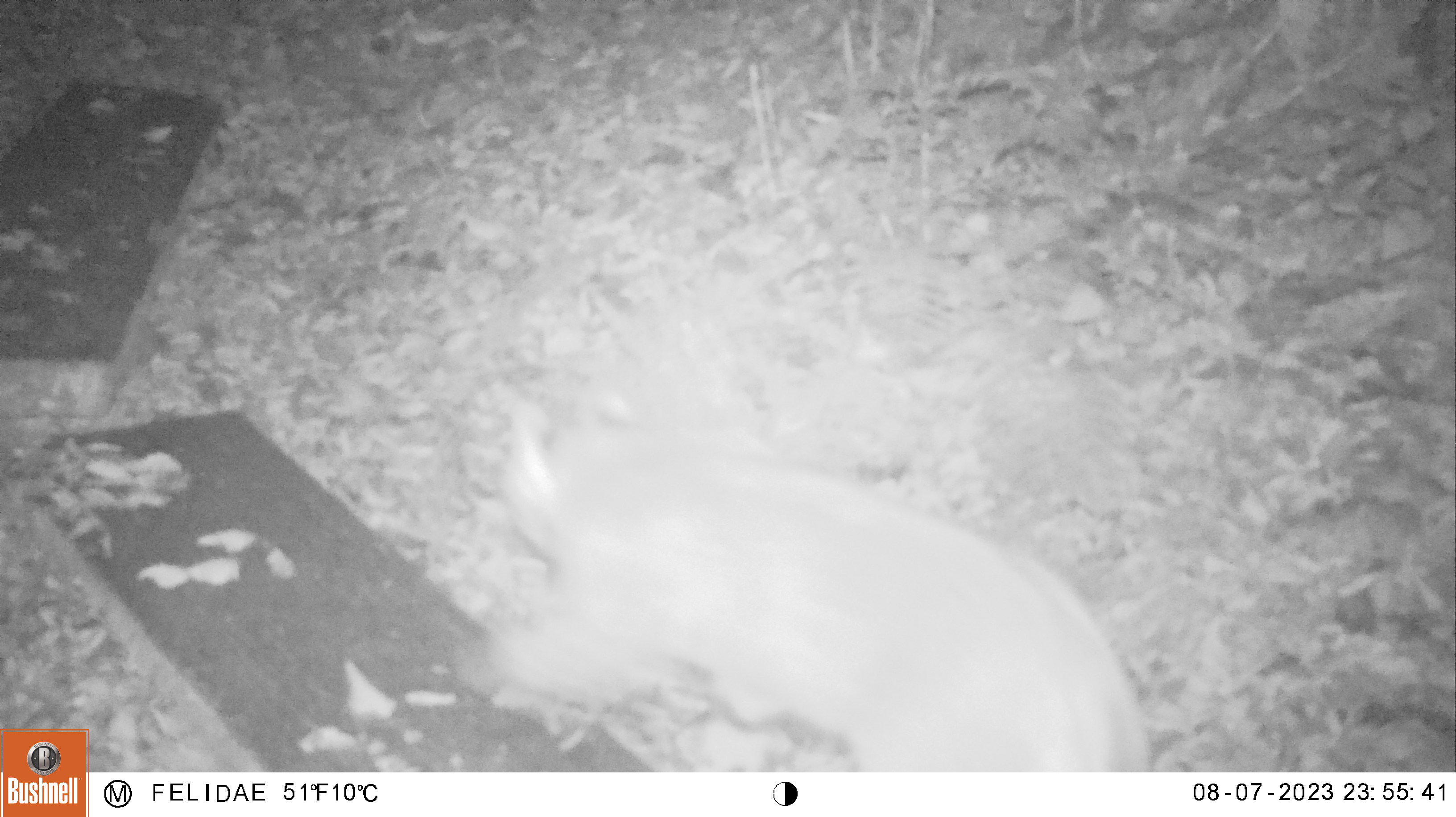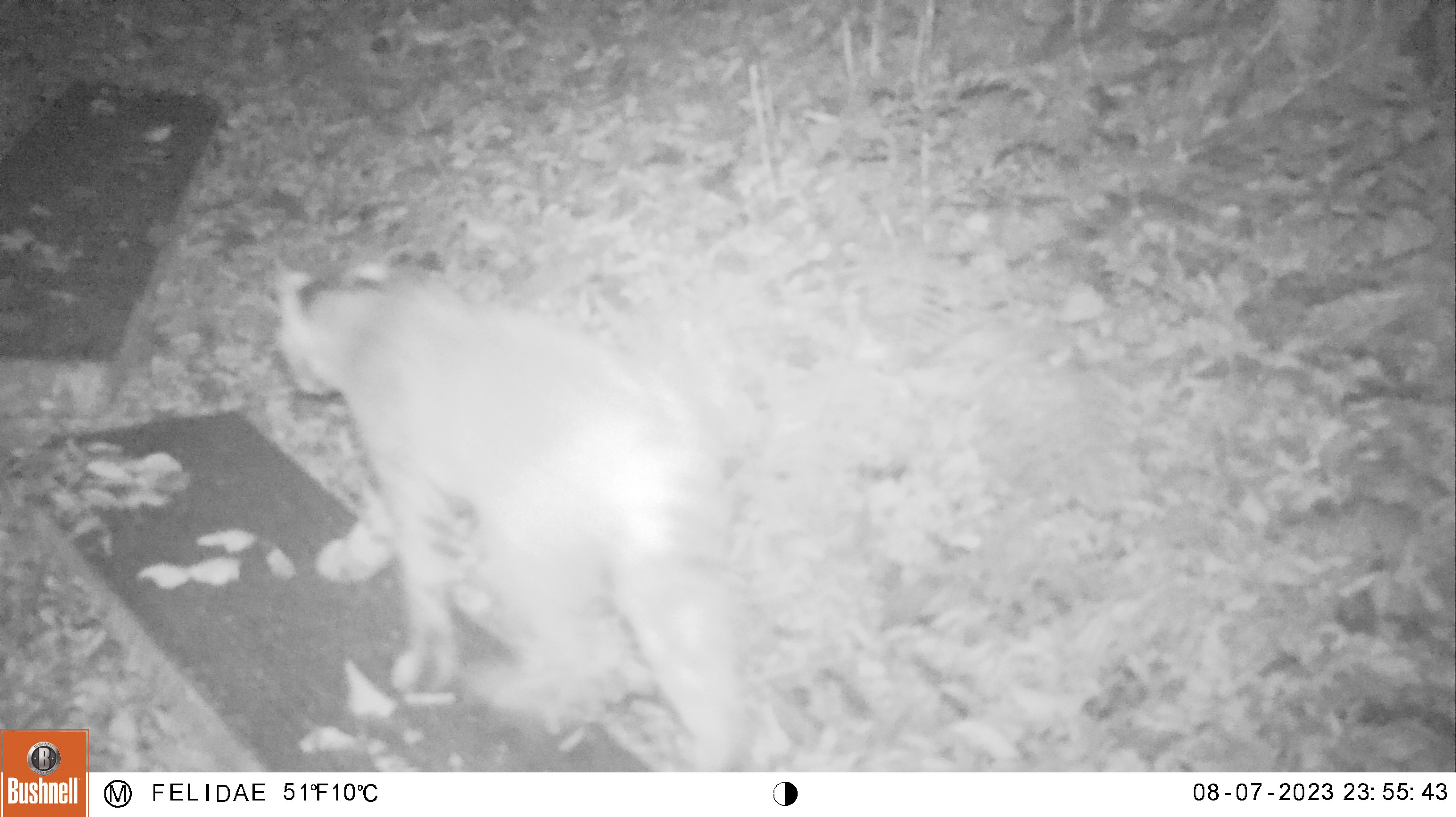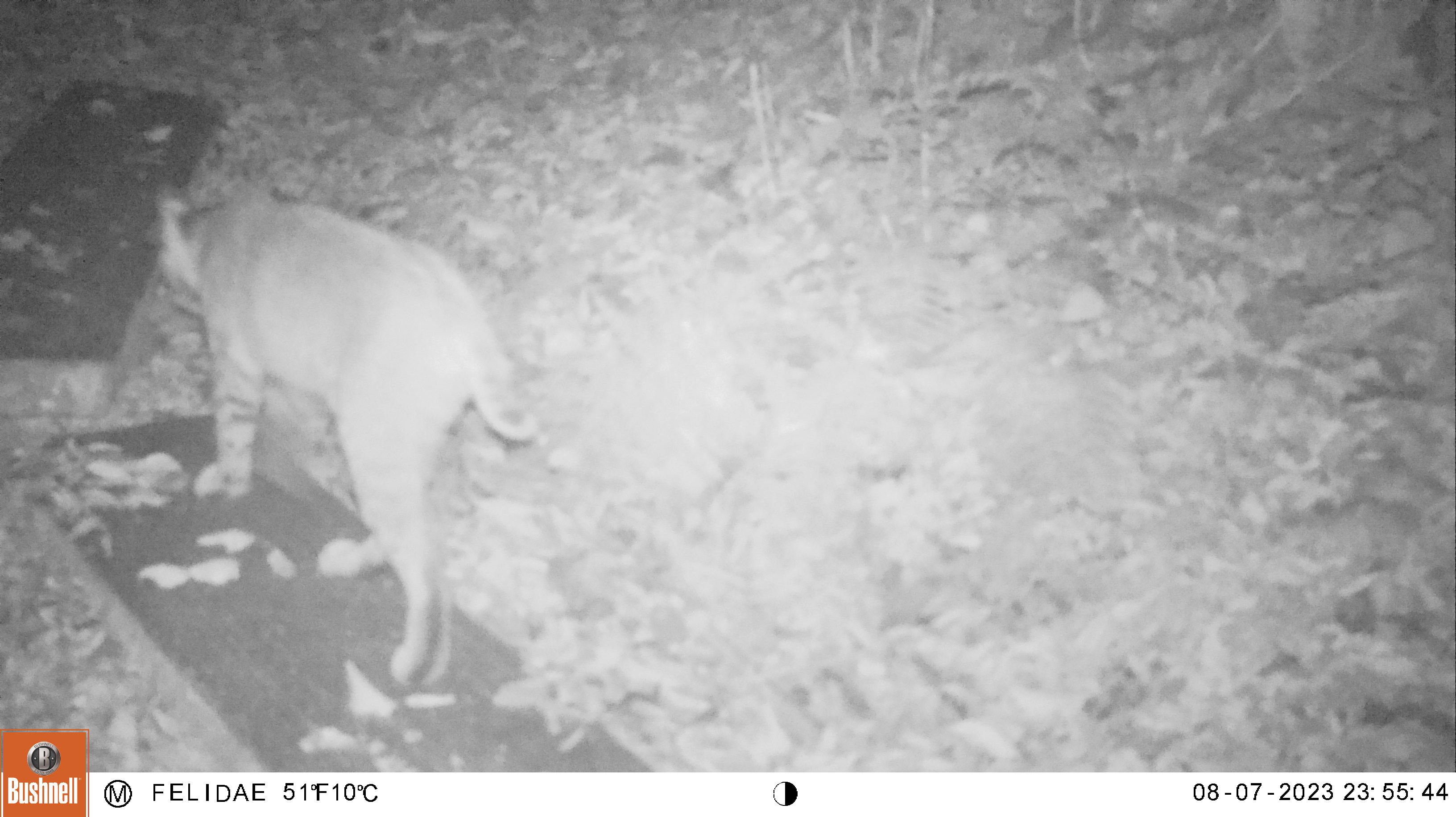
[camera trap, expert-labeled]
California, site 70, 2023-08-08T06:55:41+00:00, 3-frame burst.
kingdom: Animalia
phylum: Chordata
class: Mammalia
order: Carnivora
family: Felidae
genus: Lynx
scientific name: Lynx rufus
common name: bobcat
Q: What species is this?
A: Bobcat (Lynx rufus).